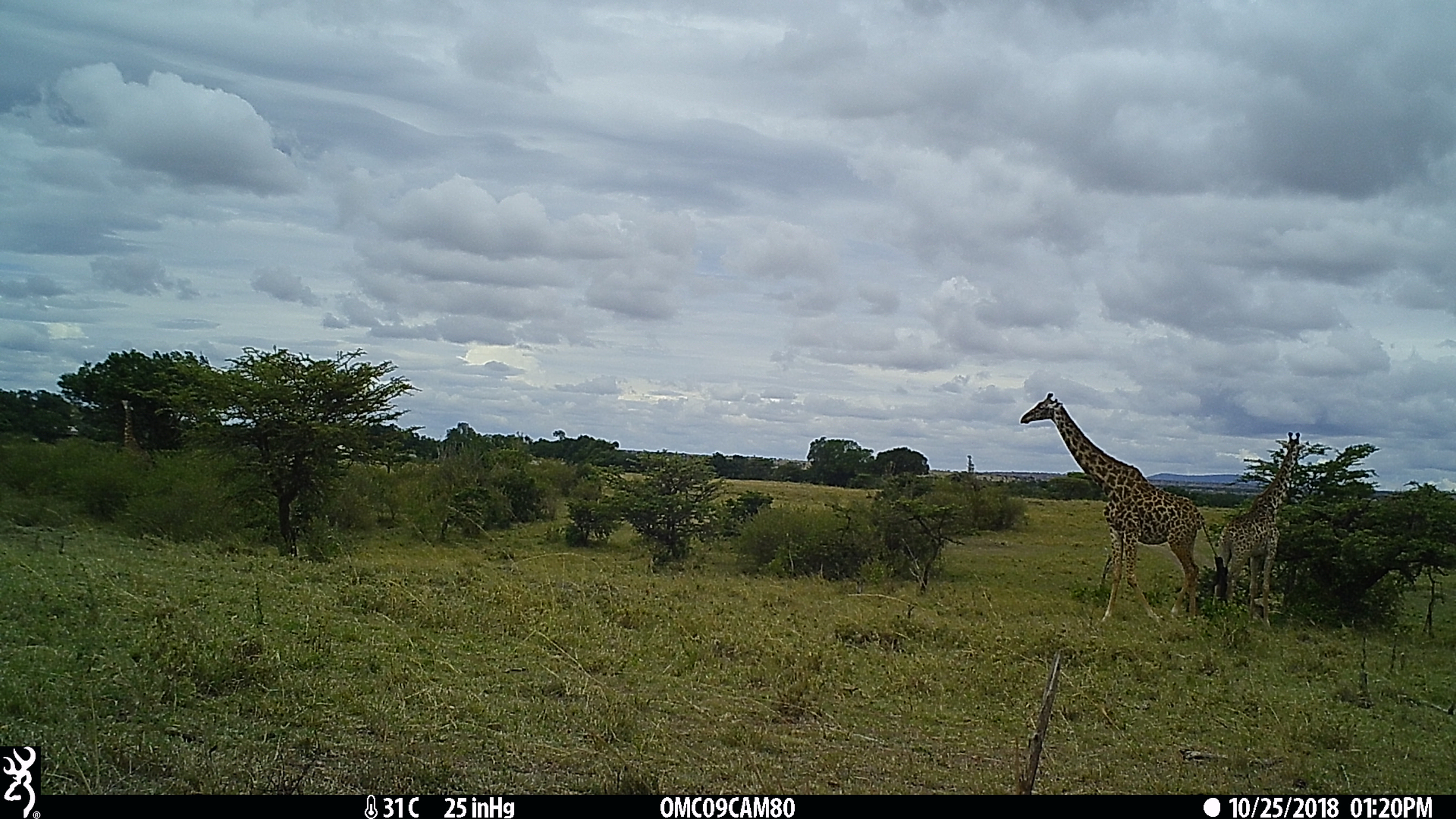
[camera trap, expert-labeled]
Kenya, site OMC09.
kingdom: Animalia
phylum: Chordata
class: Mammalia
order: Artiodactyla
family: Giraffidae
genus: Giraffa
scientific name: Giraffa camelopardalis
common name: northern giraffe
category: giraffe